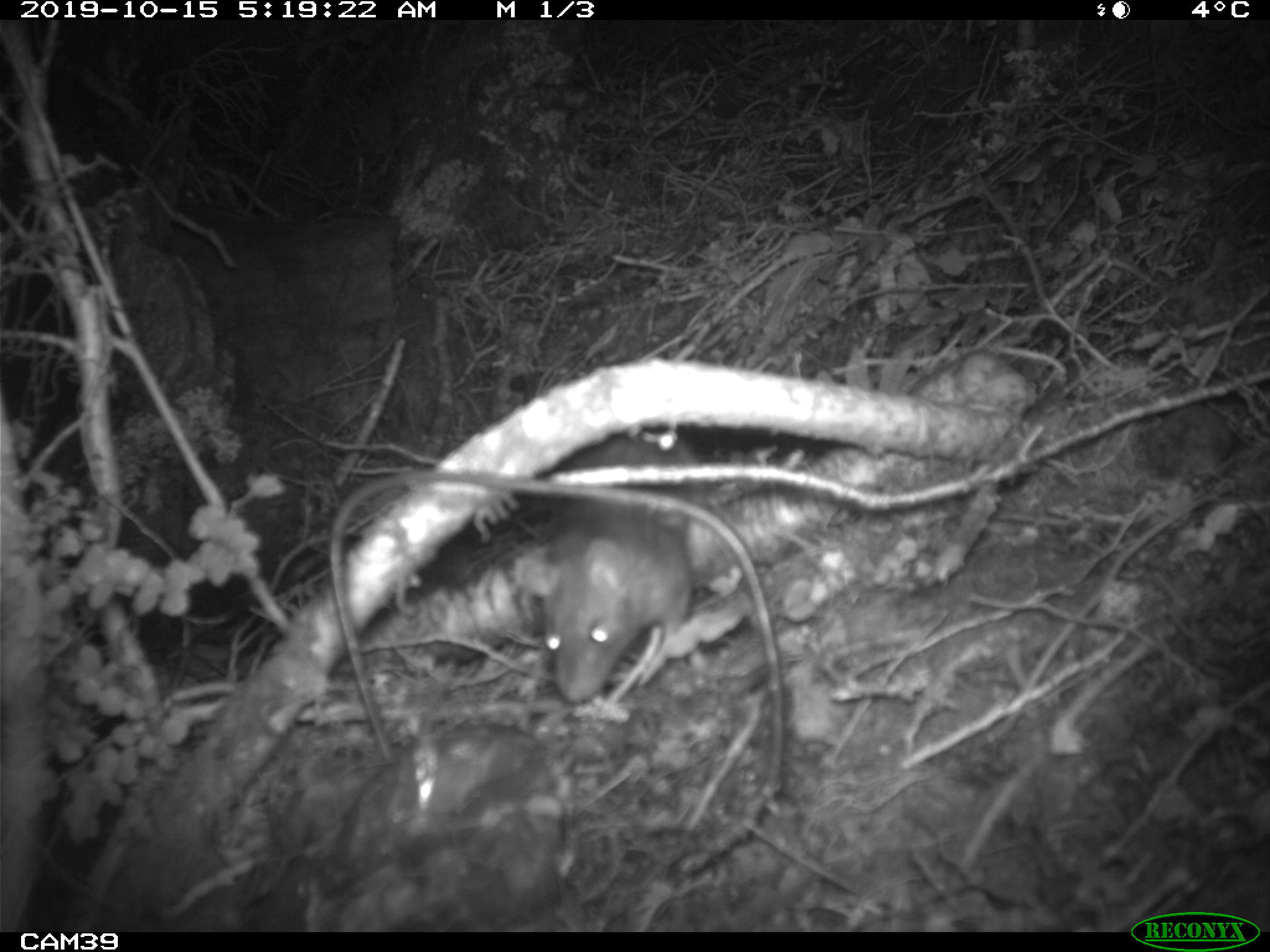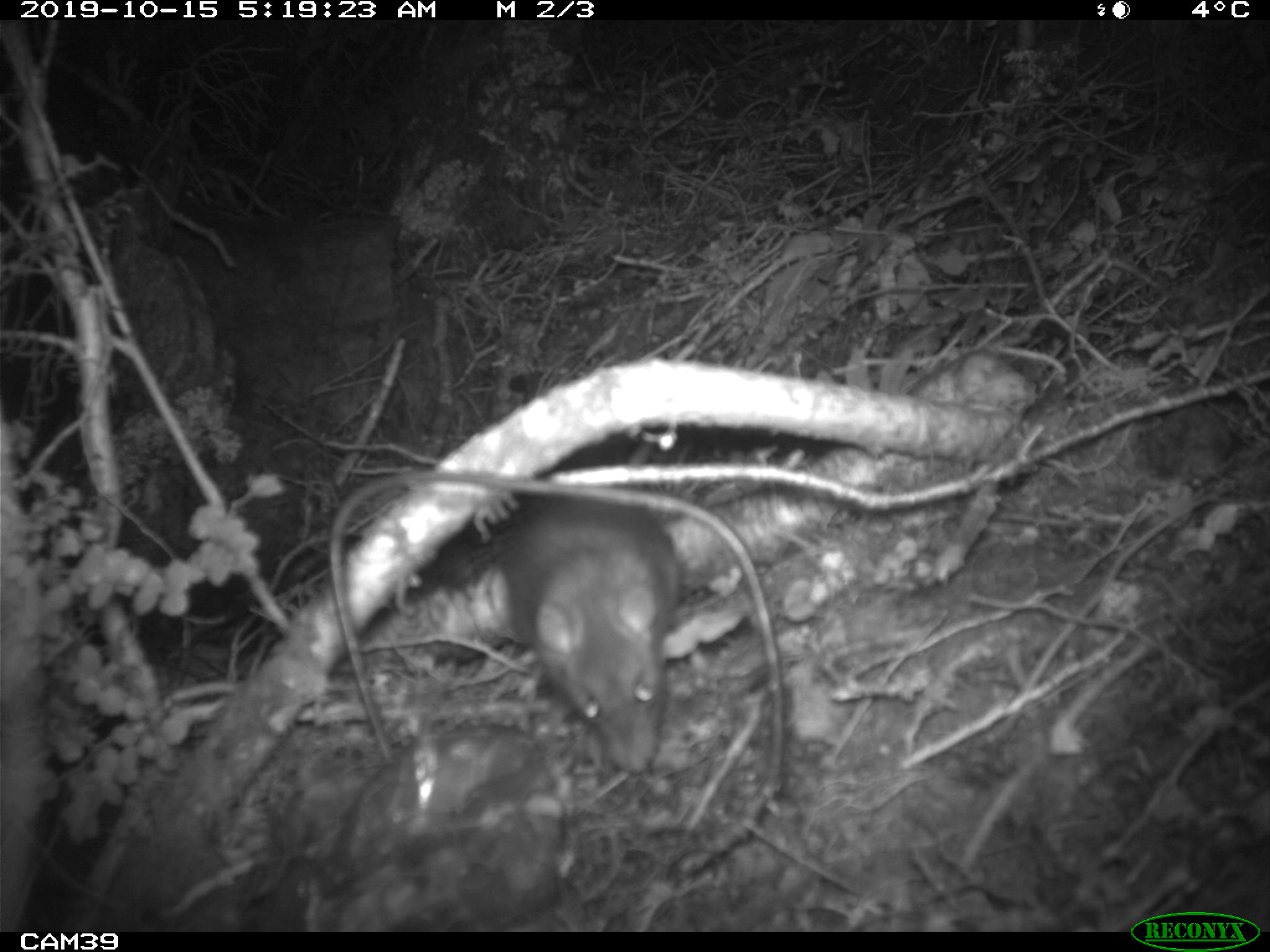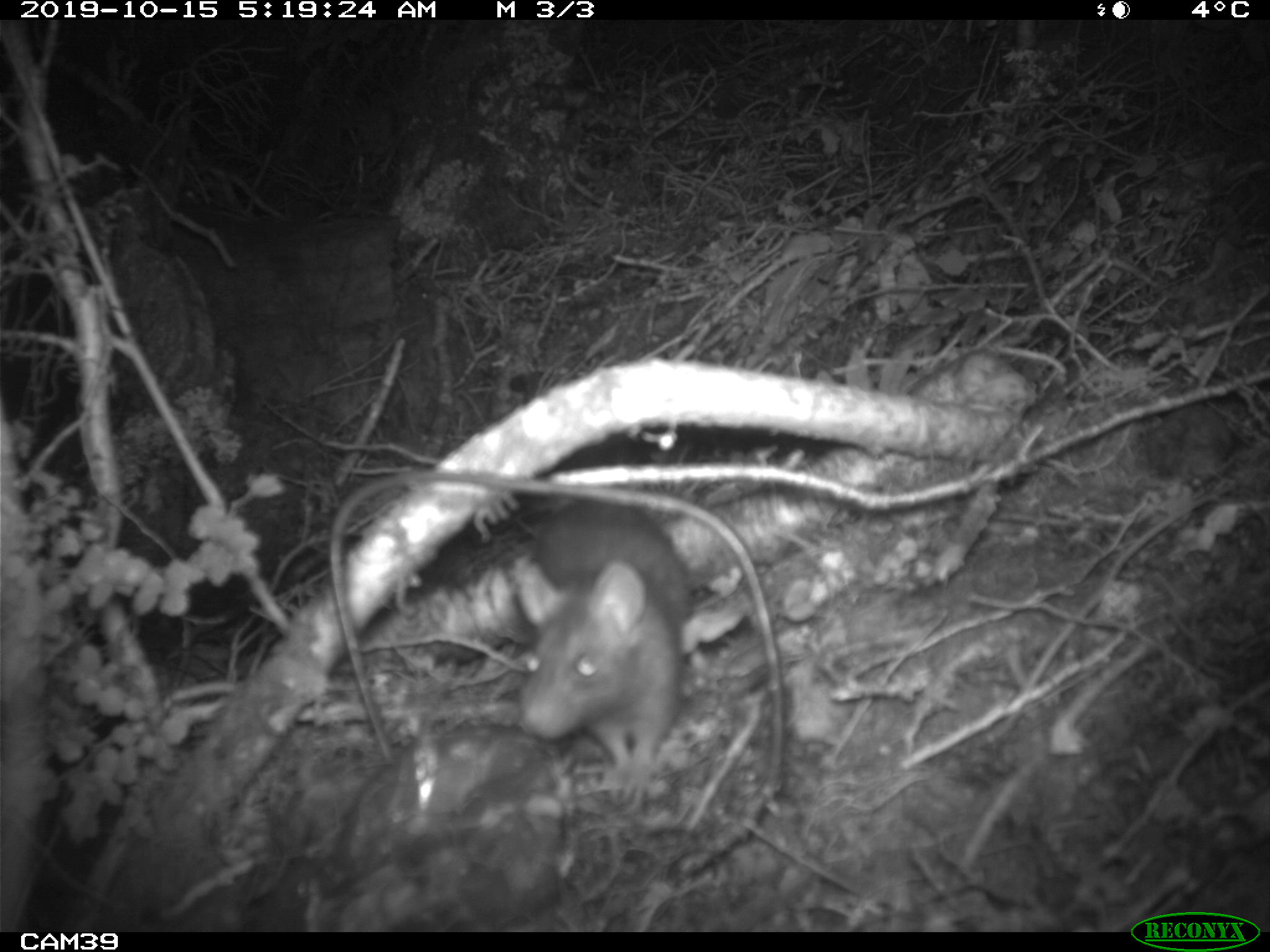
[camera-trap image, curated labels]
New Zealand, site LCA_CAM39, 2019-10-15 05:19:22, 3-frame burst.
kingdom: Animalia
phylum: Chordata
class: Mammalia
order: Rodentia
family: Muridae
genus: Rattus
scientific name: Rattus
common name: rat